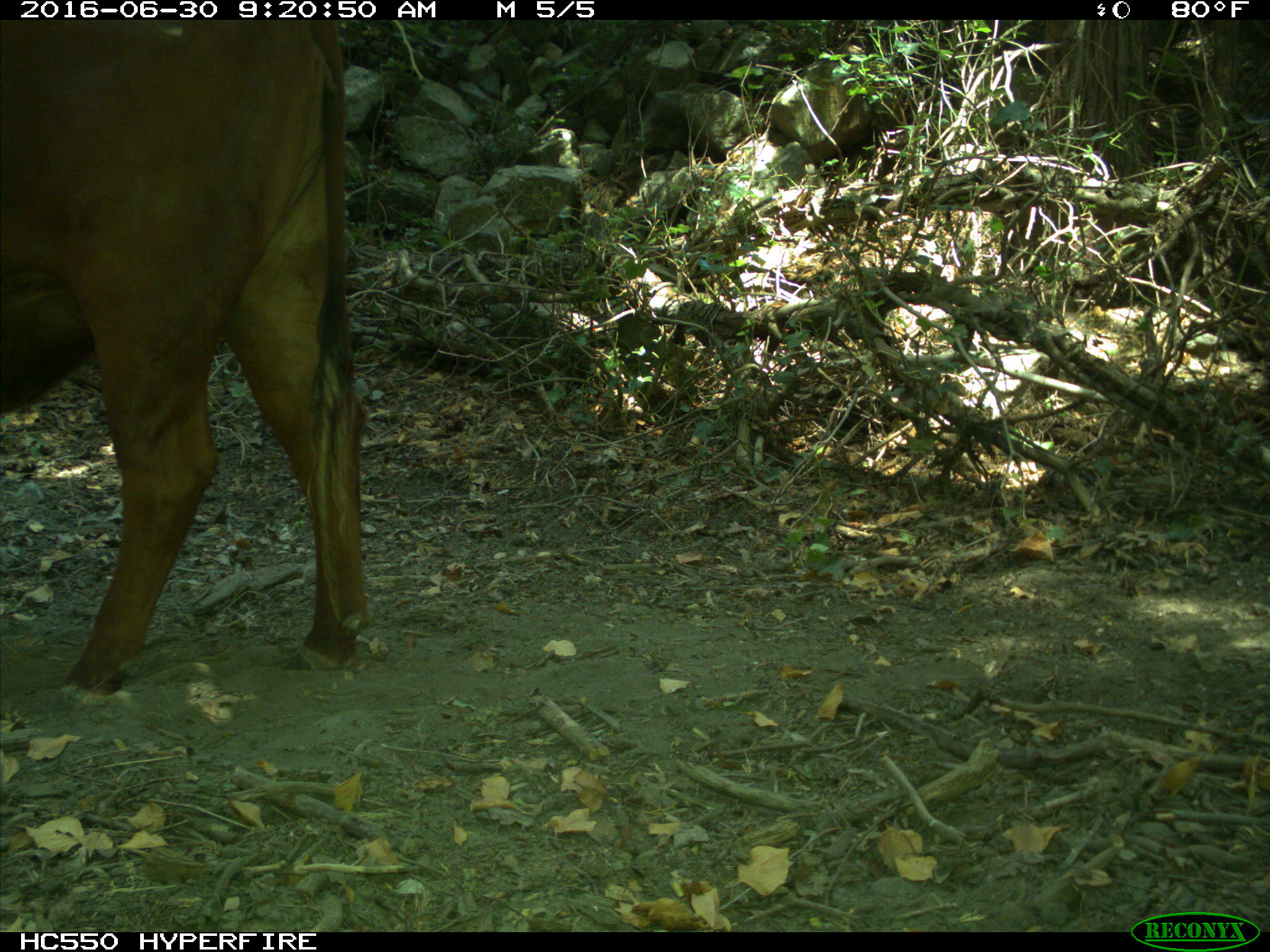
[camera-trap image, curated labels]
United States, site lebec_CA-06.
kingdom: Animalia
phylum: Chordata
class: Mammalia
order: Artiodactyla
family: Bovidae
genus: Bos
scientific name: Bos taurus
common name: domestic cow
Bos taurus (domestic cow).